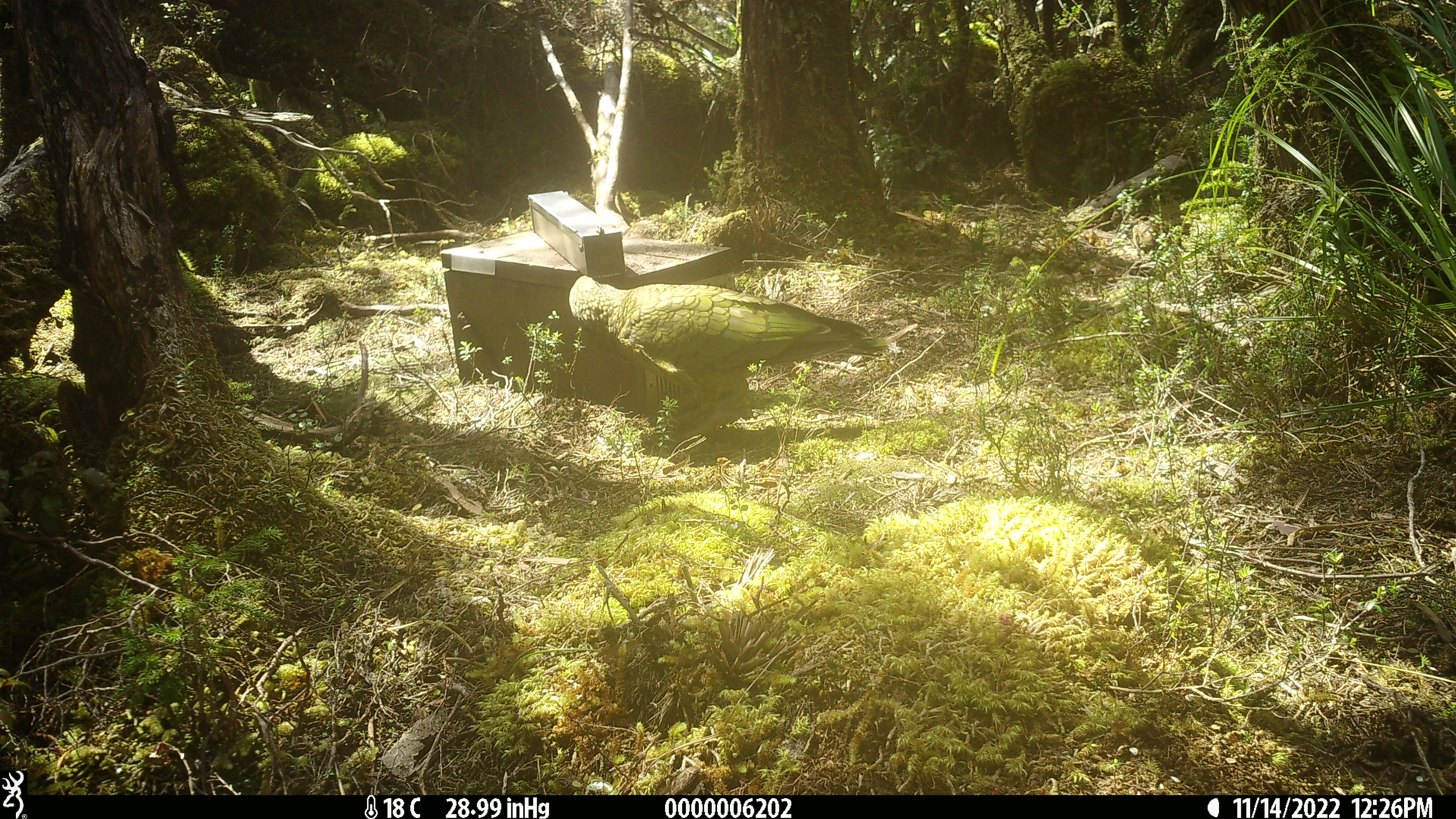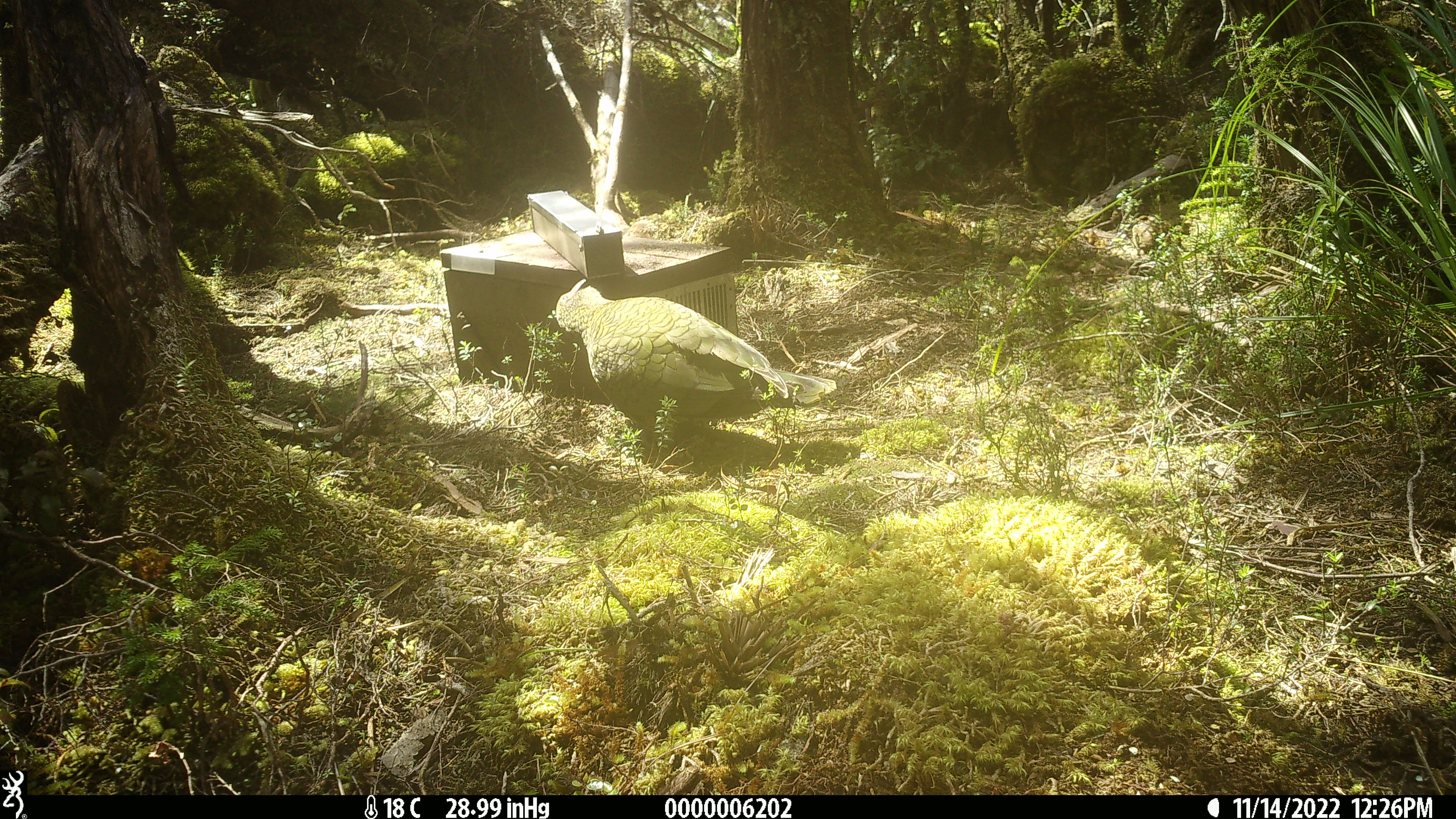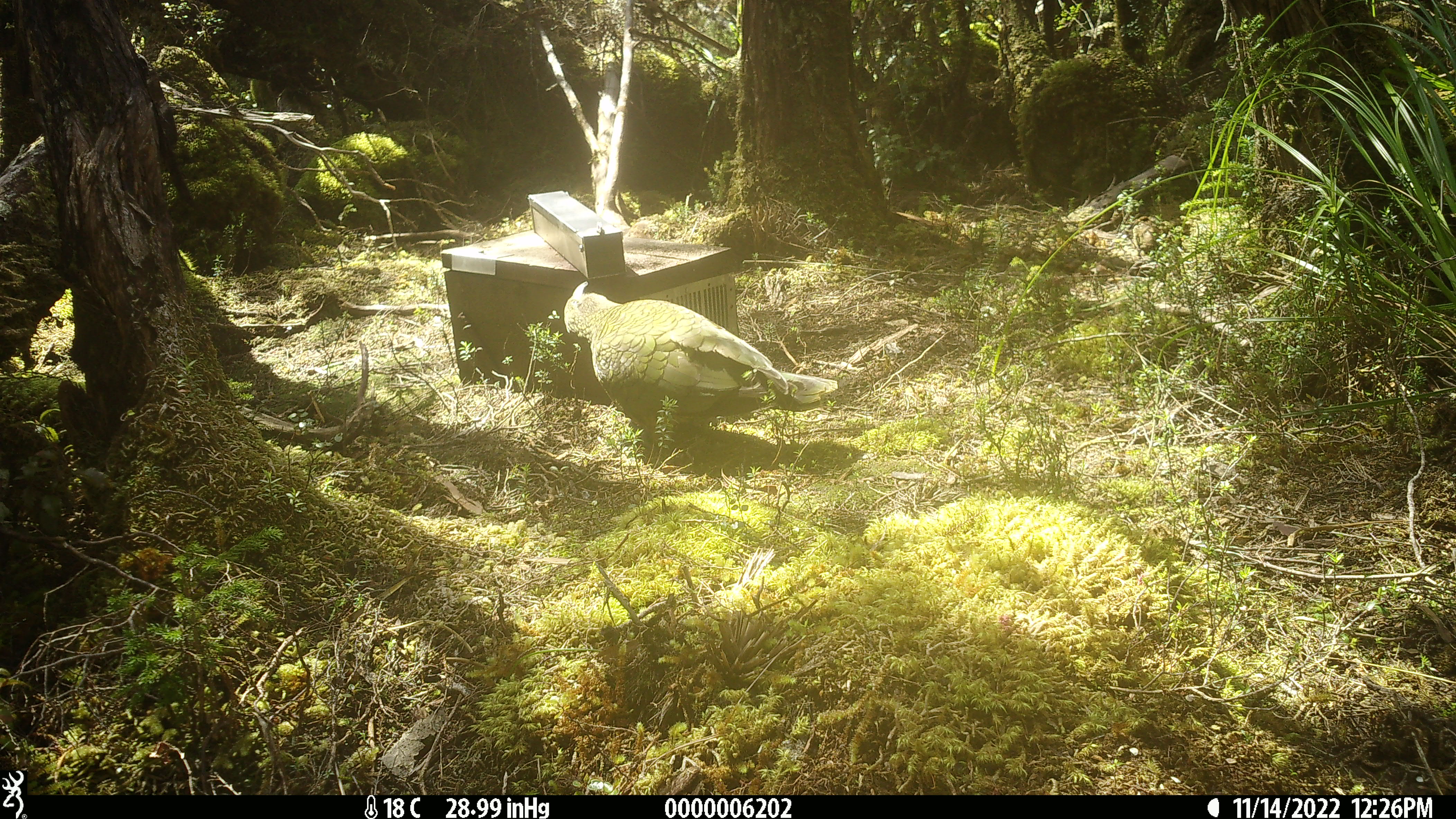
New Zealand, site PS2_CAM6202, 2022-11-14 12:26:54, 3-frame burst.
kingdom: Animalia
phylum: Chordata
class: Aves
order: Psittaciformes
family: Strigopidae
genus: Nestor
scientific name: Nestor notabilis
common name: kea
Kea (Nestor notabilis).